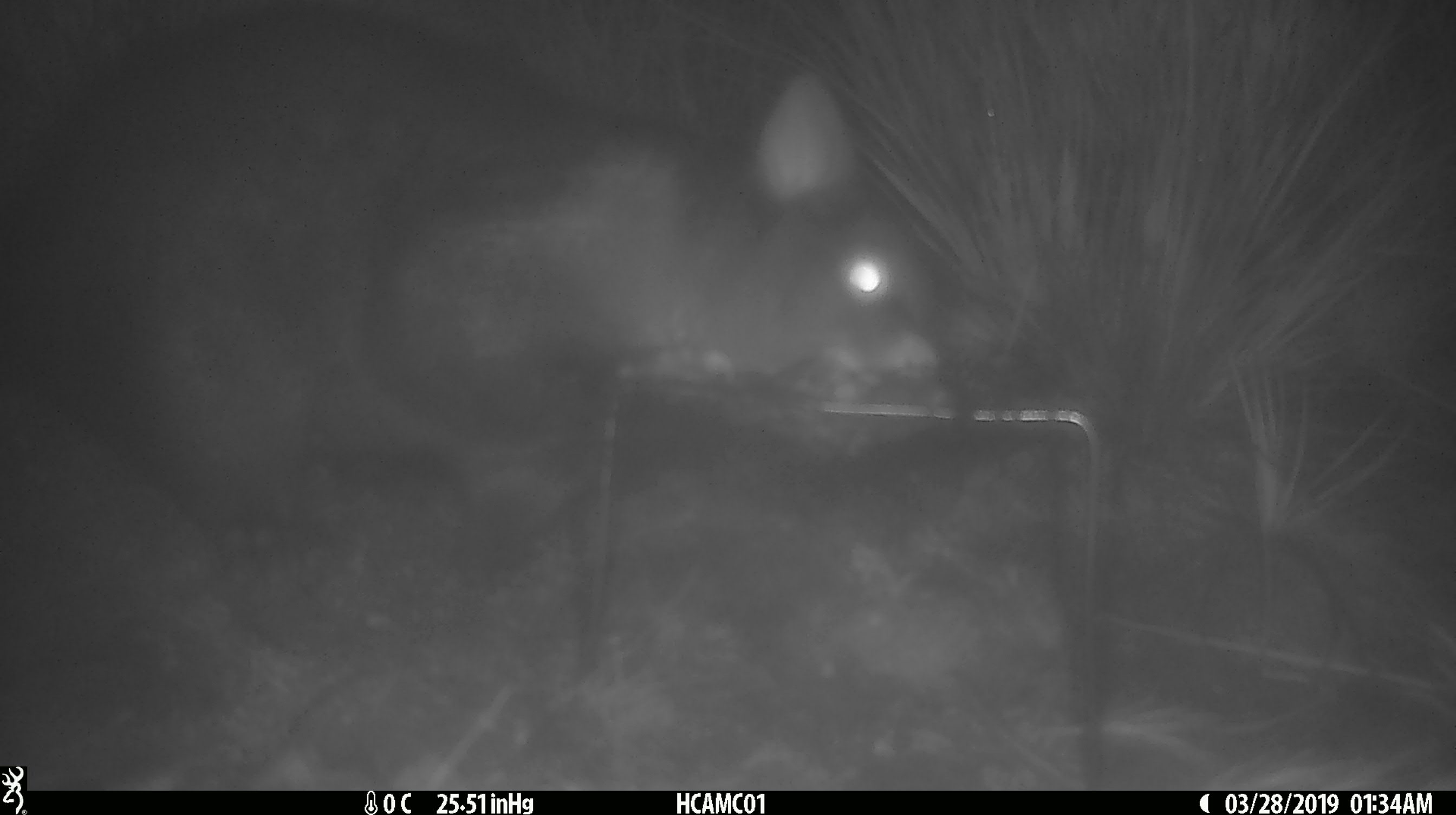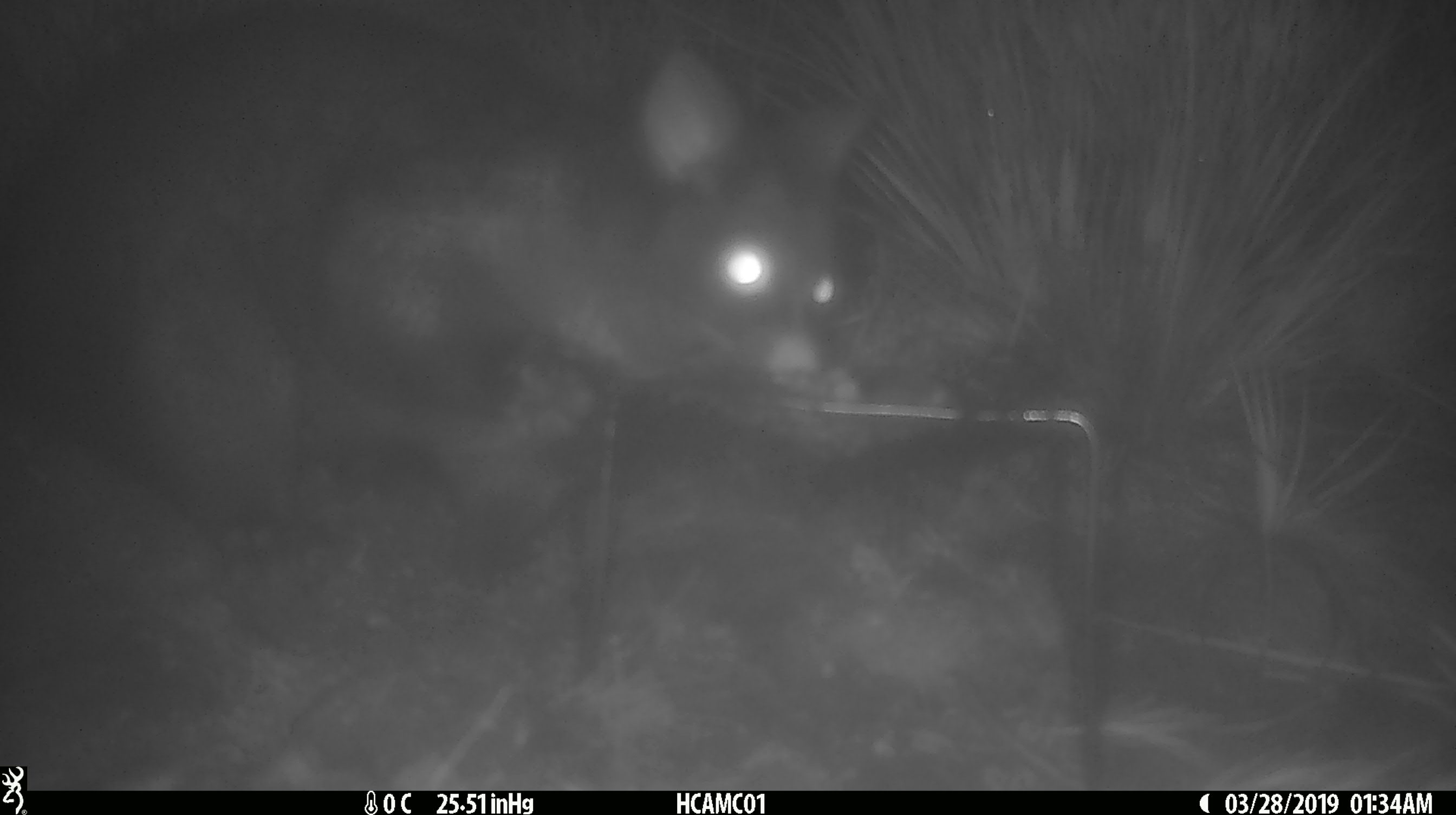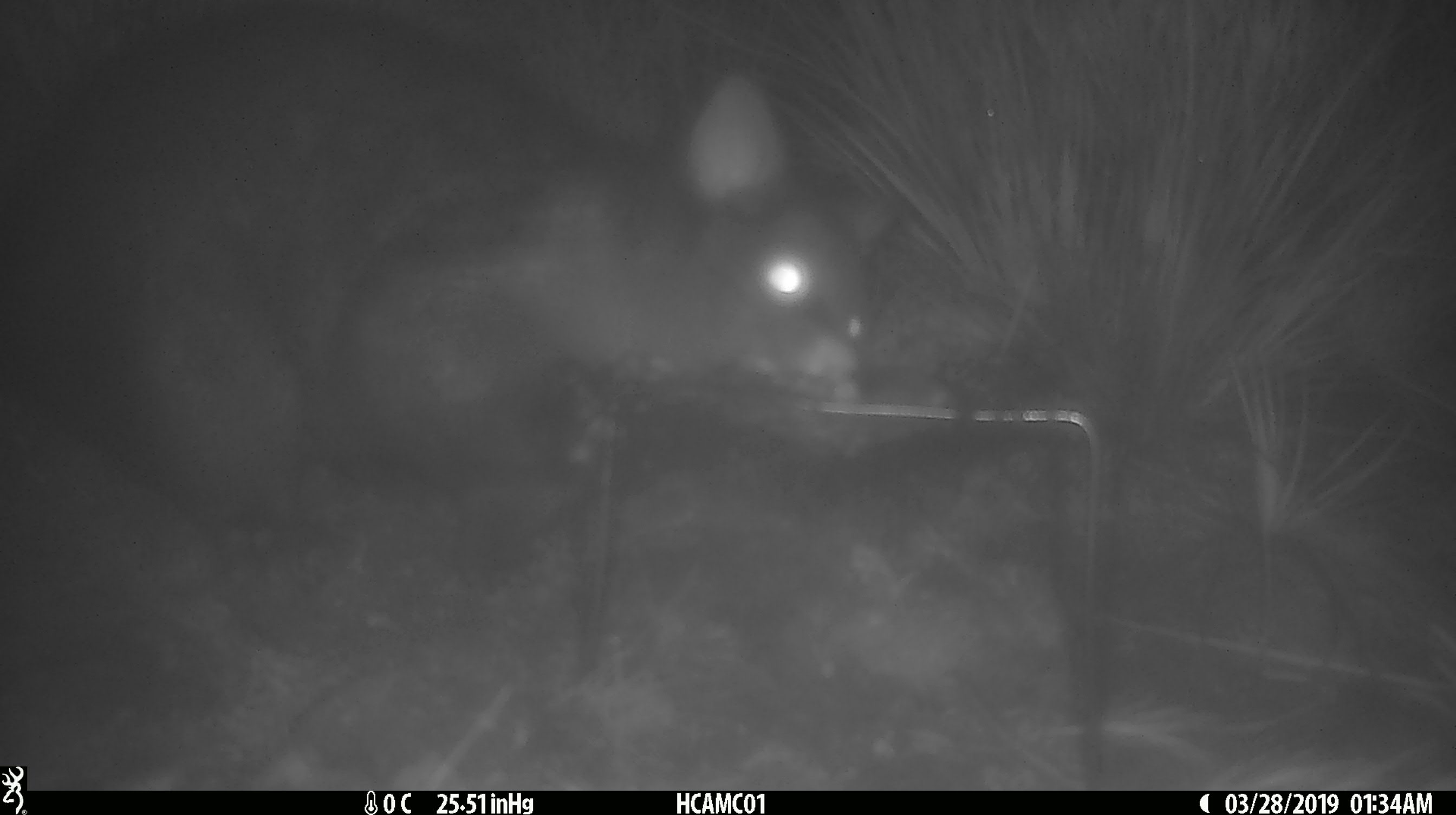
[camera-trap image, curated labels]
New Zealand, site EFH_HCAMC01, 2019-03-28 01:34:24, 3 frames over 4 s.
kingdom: Animalia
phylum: Chordata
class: Mammalia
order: Diprotodontia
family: Phalangeridae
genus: Trichosurus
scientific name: Trichosurus vulpecula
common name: common brushtail possum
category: possum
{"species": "possum (common brushtail possum) (Trichosurus vulpecula)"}